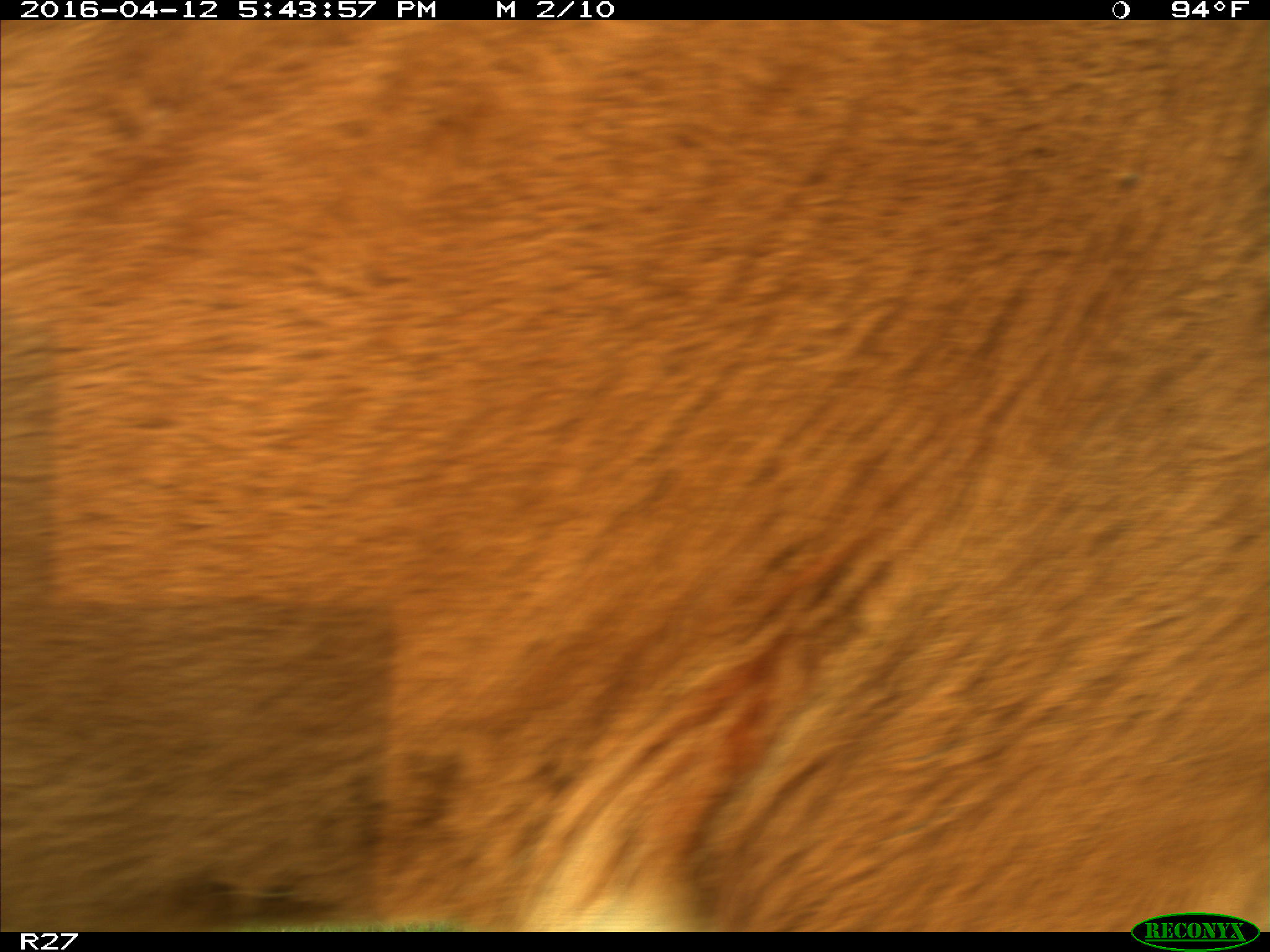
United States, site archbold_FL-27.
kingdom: Animalia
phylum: Chordata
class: Mammalia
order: Artiodactyla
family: Bovidae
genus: Bos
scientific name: Bos taurus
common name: domestic cow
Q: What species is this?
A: Bos taurus (domestic cow).